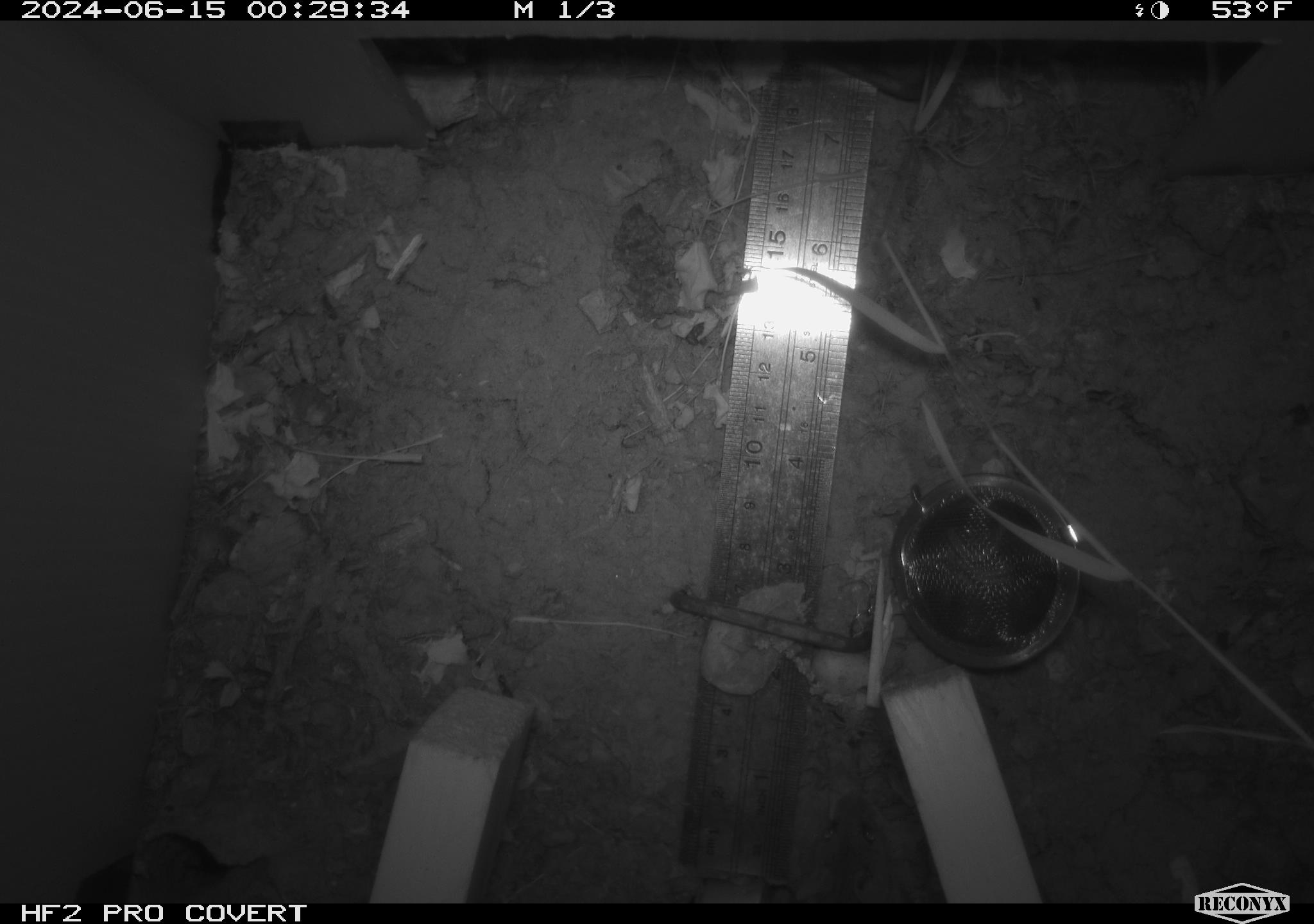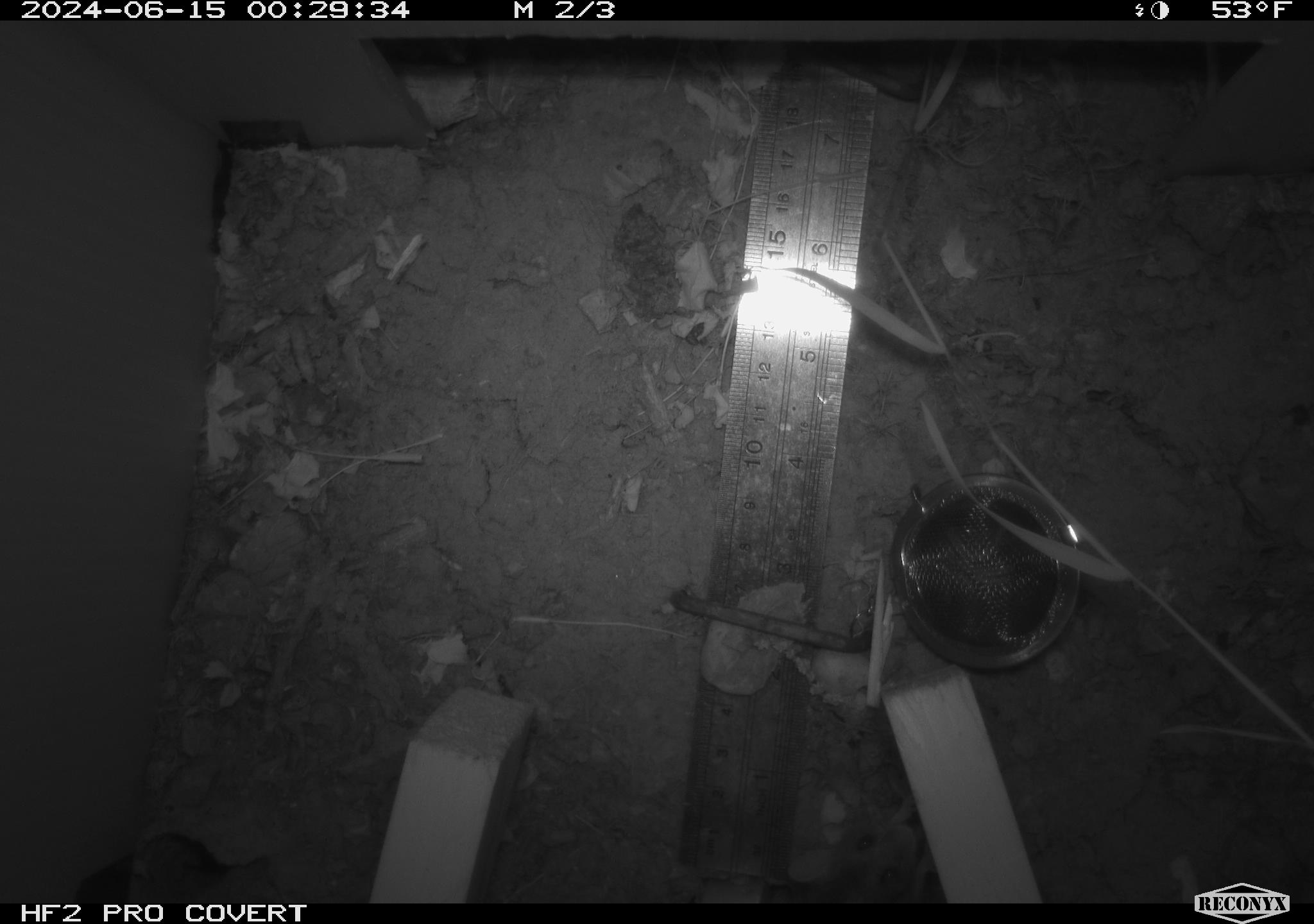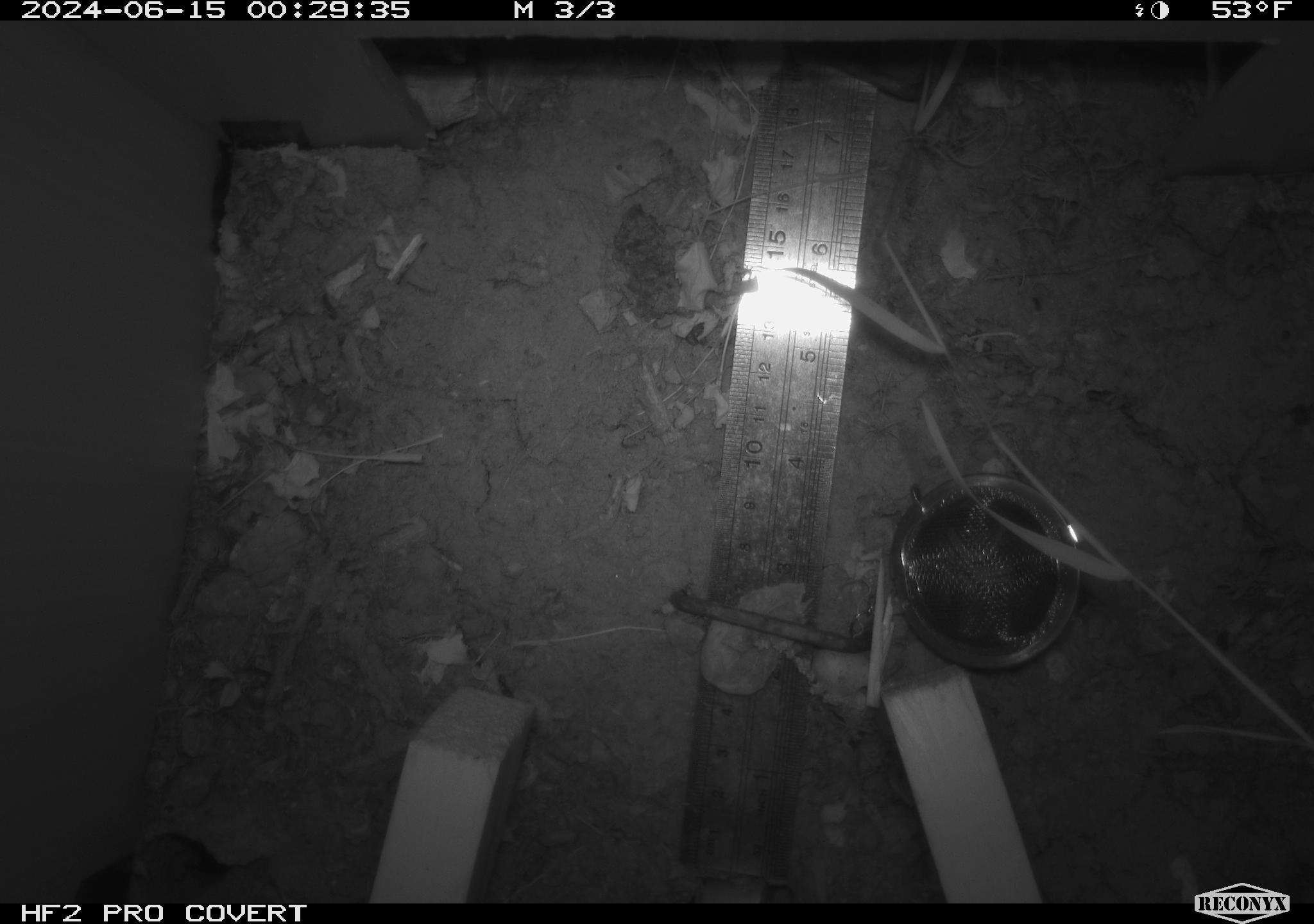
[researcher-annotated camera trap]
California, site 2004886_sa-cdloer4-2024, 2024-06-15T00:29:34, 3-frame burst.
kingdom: Animalia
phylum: Chordata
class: Mammalia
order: Rodentia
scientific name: Rodentia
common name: rodent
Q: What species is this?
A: Rodent (Rodentia).